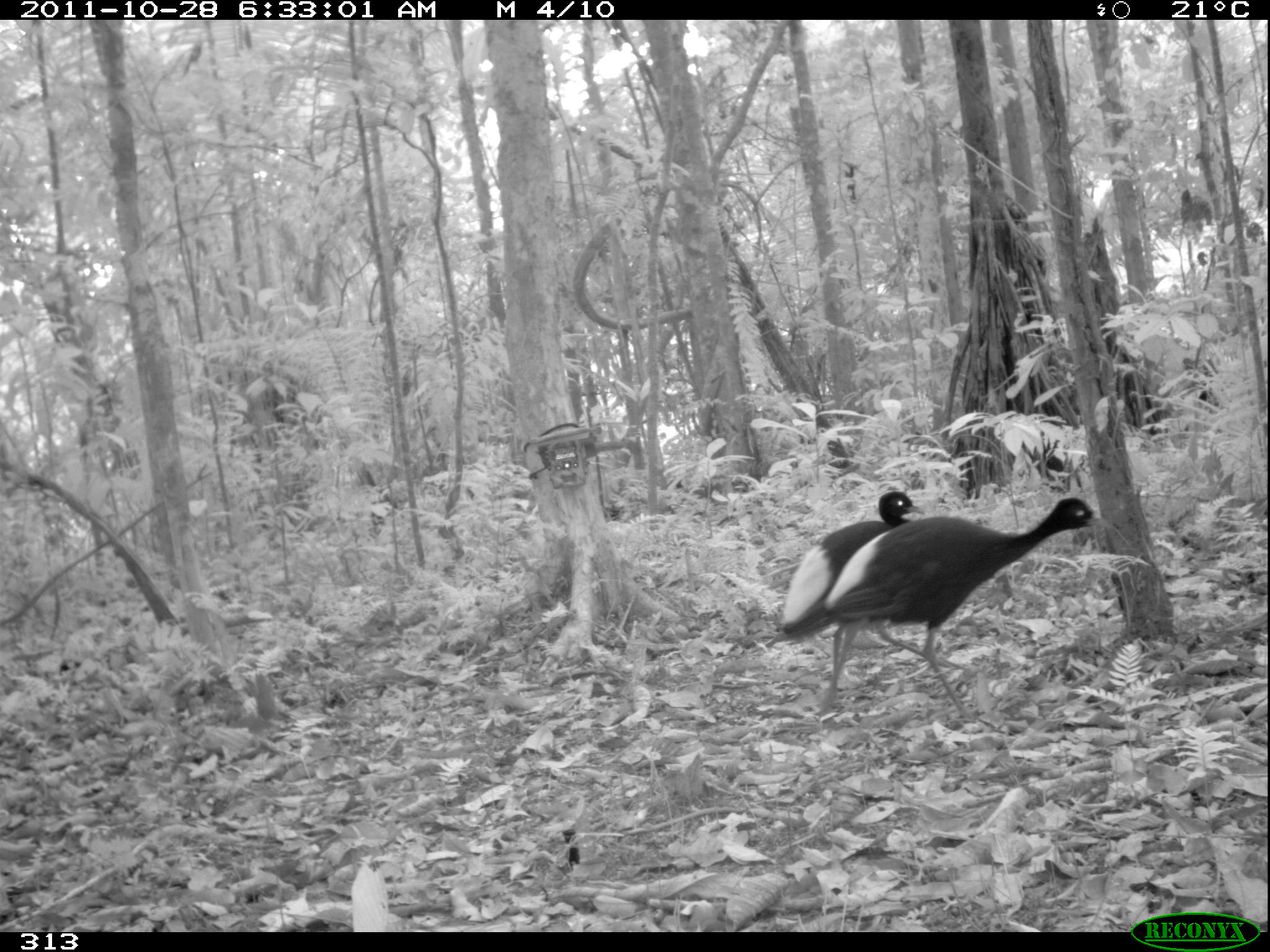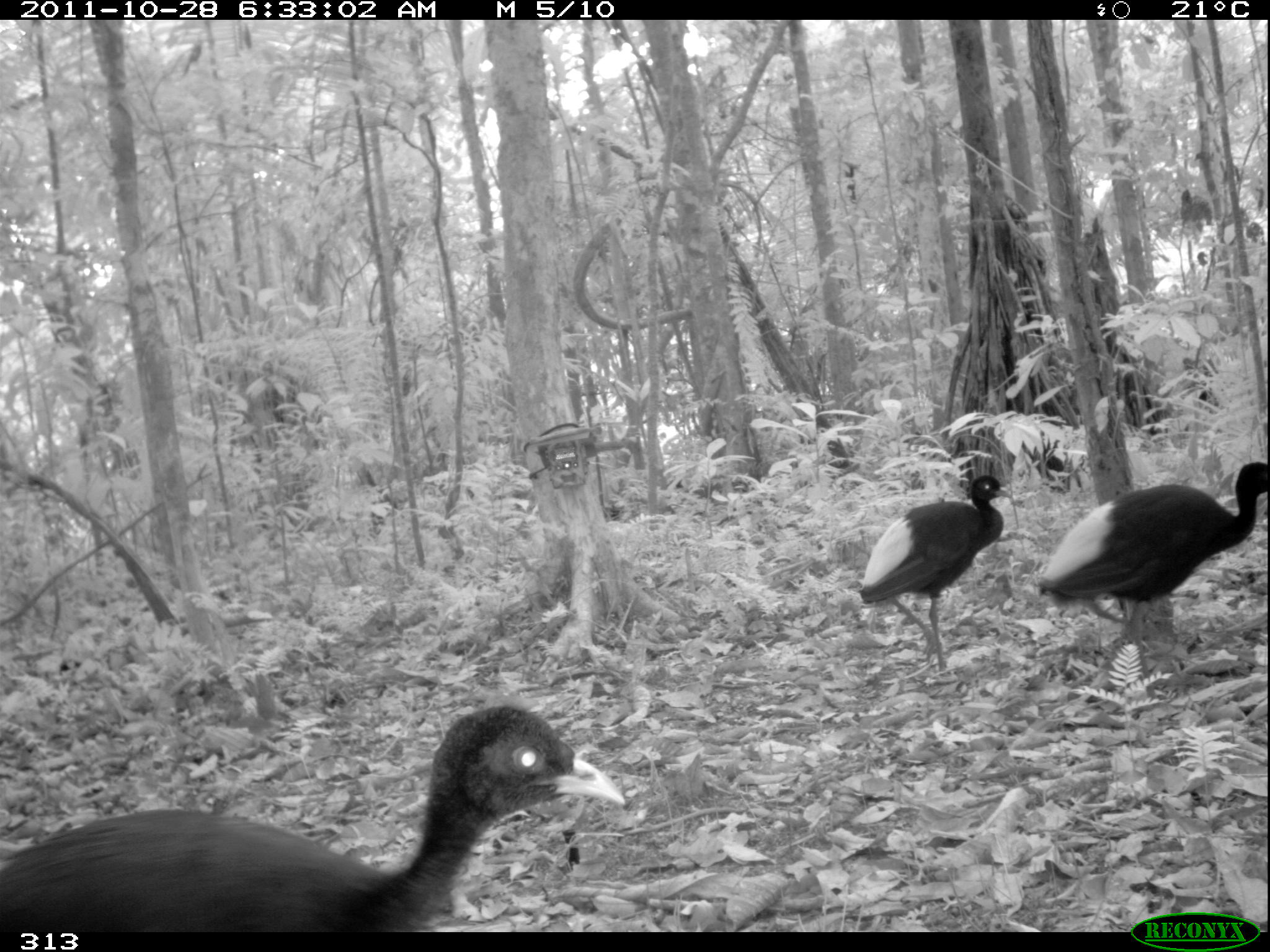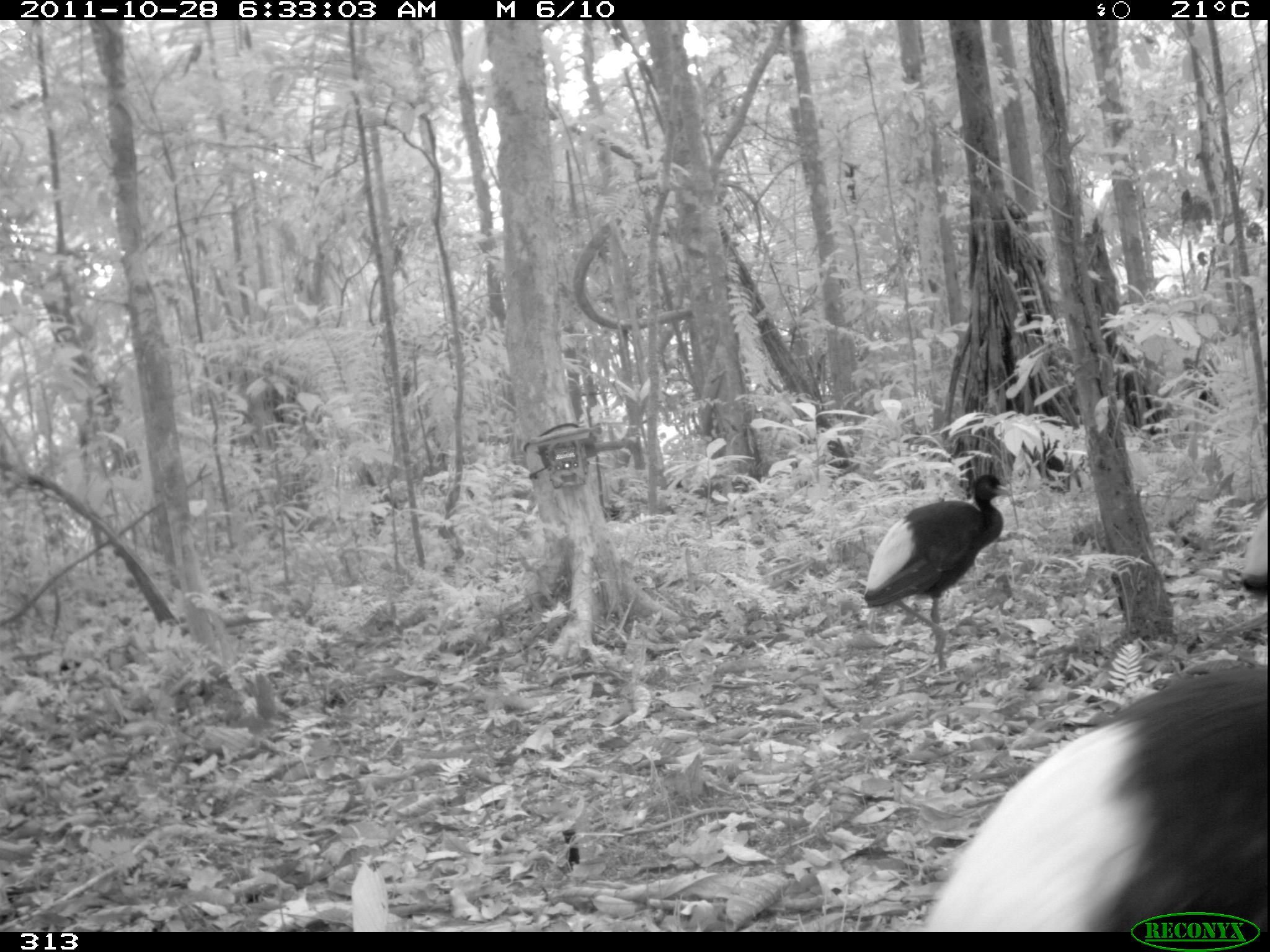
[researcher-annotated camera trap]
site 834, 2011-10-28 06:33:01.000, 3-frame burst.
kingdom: Animalia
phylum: Chordata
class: Aves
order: Gruiformes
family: Psophiidae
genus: Psophia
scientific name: Psophia leucoptera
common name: pale-winged trumpeter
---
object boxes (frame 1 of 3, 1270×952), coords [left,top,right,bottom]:
psophia leucoptera: [812,496,1109,724]; [774,489,968,708]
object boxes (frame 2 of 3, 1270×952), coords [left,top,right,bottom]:
psophia leucoptera: [0,704,626,932]; [1032,461,1268,698]; [859,473,1012,674]